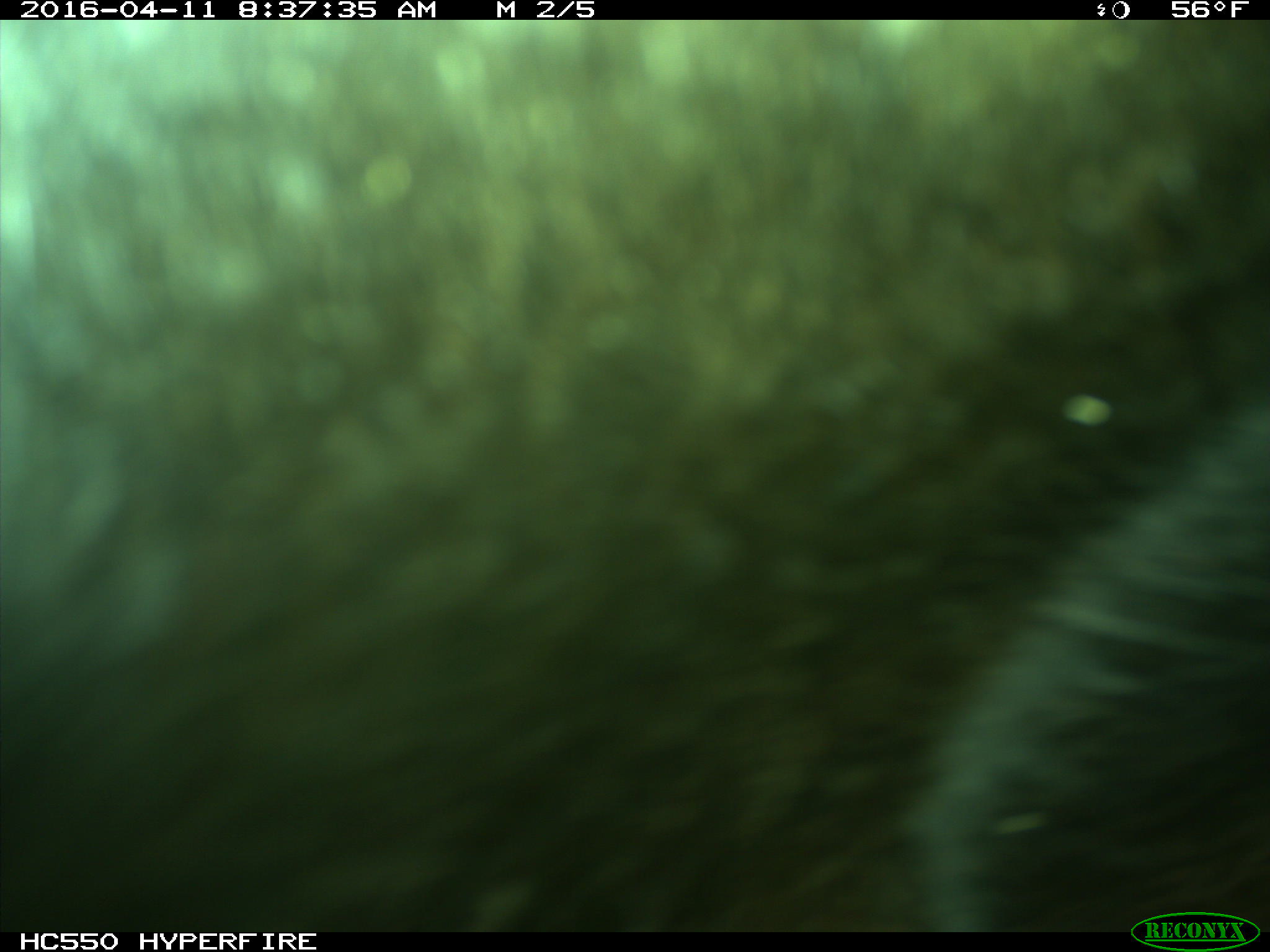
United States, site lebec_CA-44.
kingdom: Animalia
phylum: Chordata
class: Mammalia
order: Artiodactyla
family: Bovidae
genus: Bos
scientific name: Bos taurus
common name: domestic cow